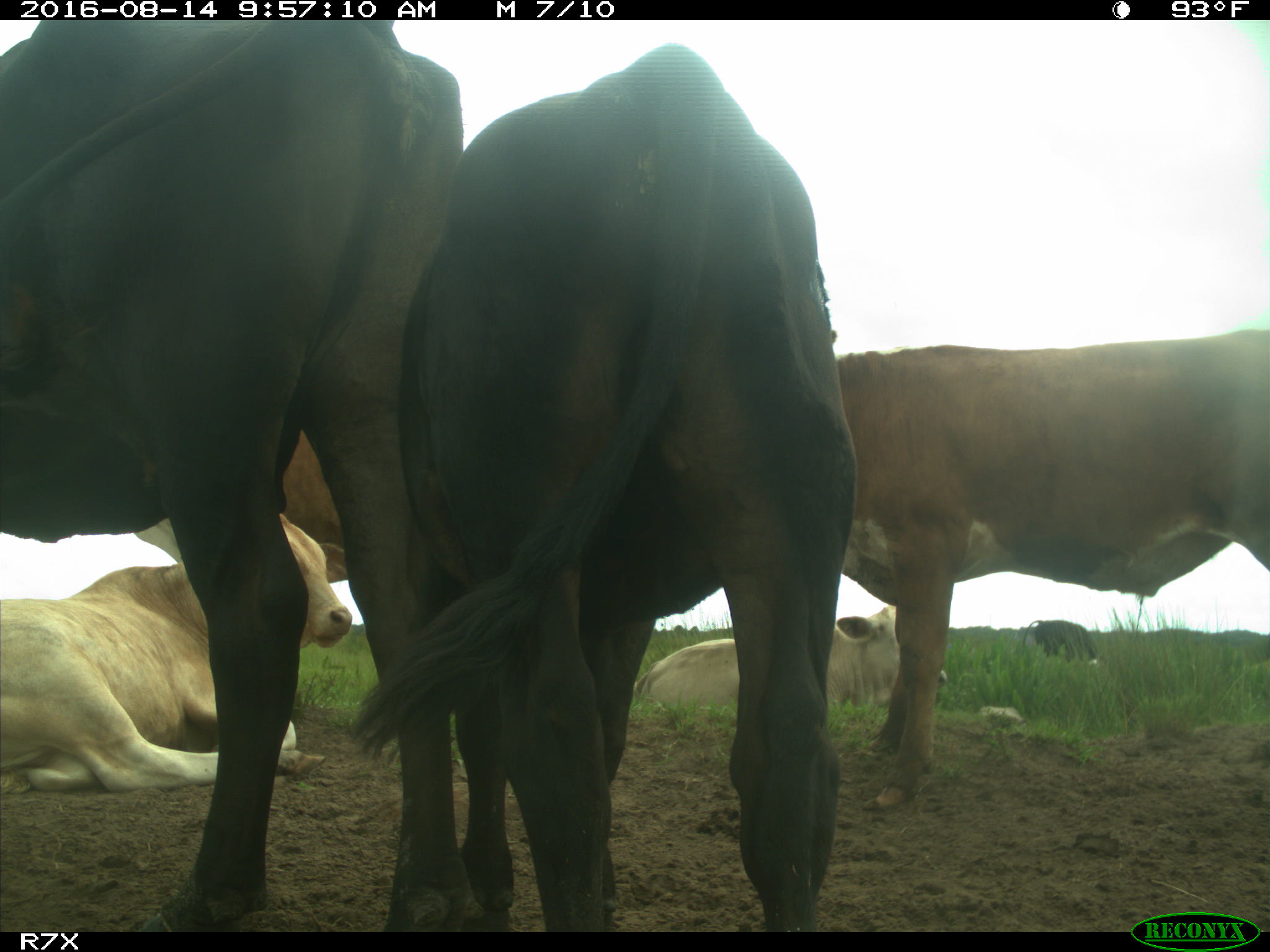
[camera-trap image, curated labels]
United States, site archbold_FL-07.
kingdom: Animalia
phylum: Chordata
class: Mammalia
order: Artiodactyla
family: Bovidae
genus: Bos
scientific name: Bos taurus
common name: domestic cow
Bos taurus (domestic cow).